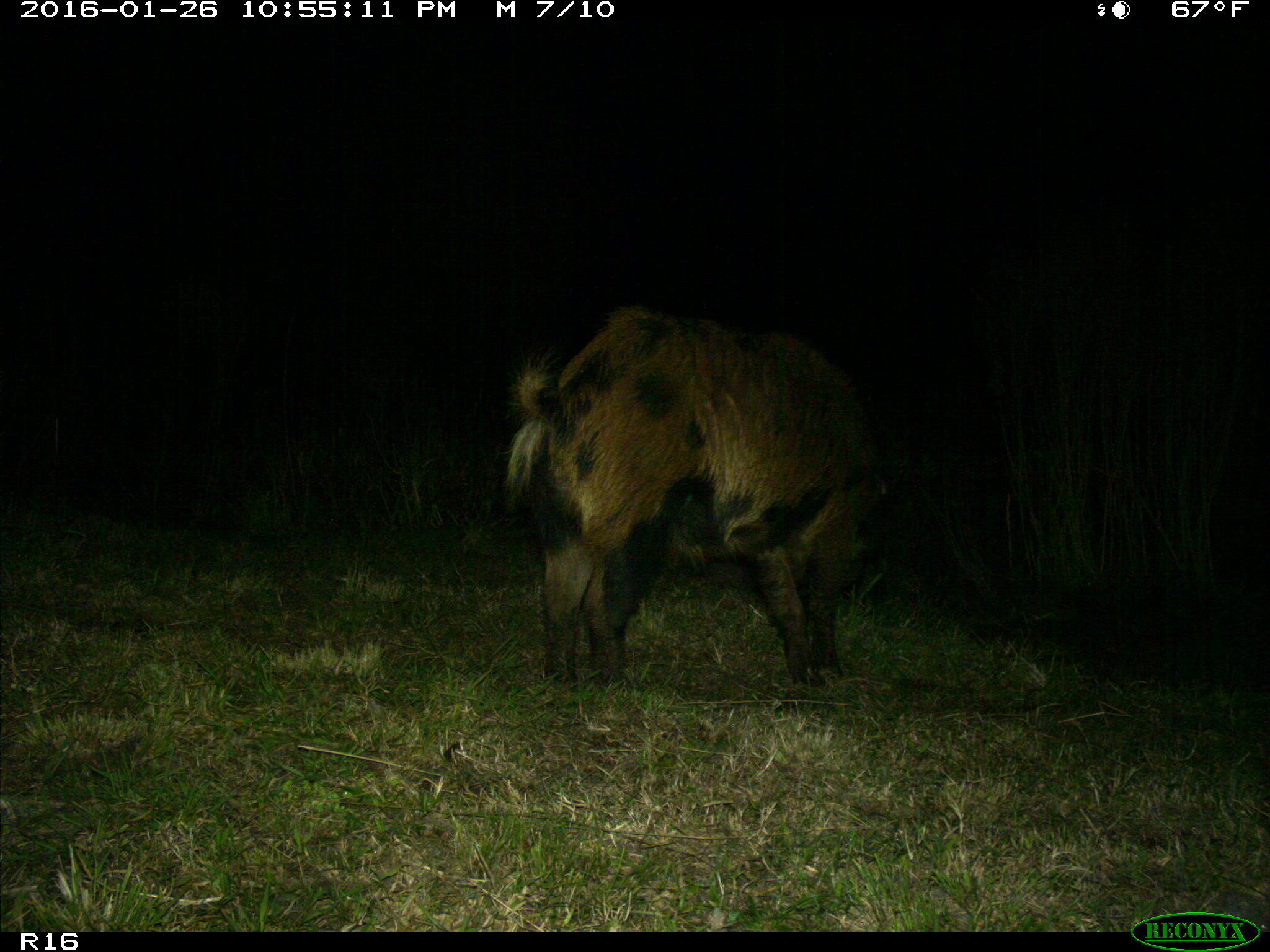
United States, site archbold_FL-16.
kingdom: Animalia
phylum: Chordata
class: Mammalia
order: Artiodactyla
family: Suidae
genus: Sus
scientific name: Sus scrofa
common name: wild boar